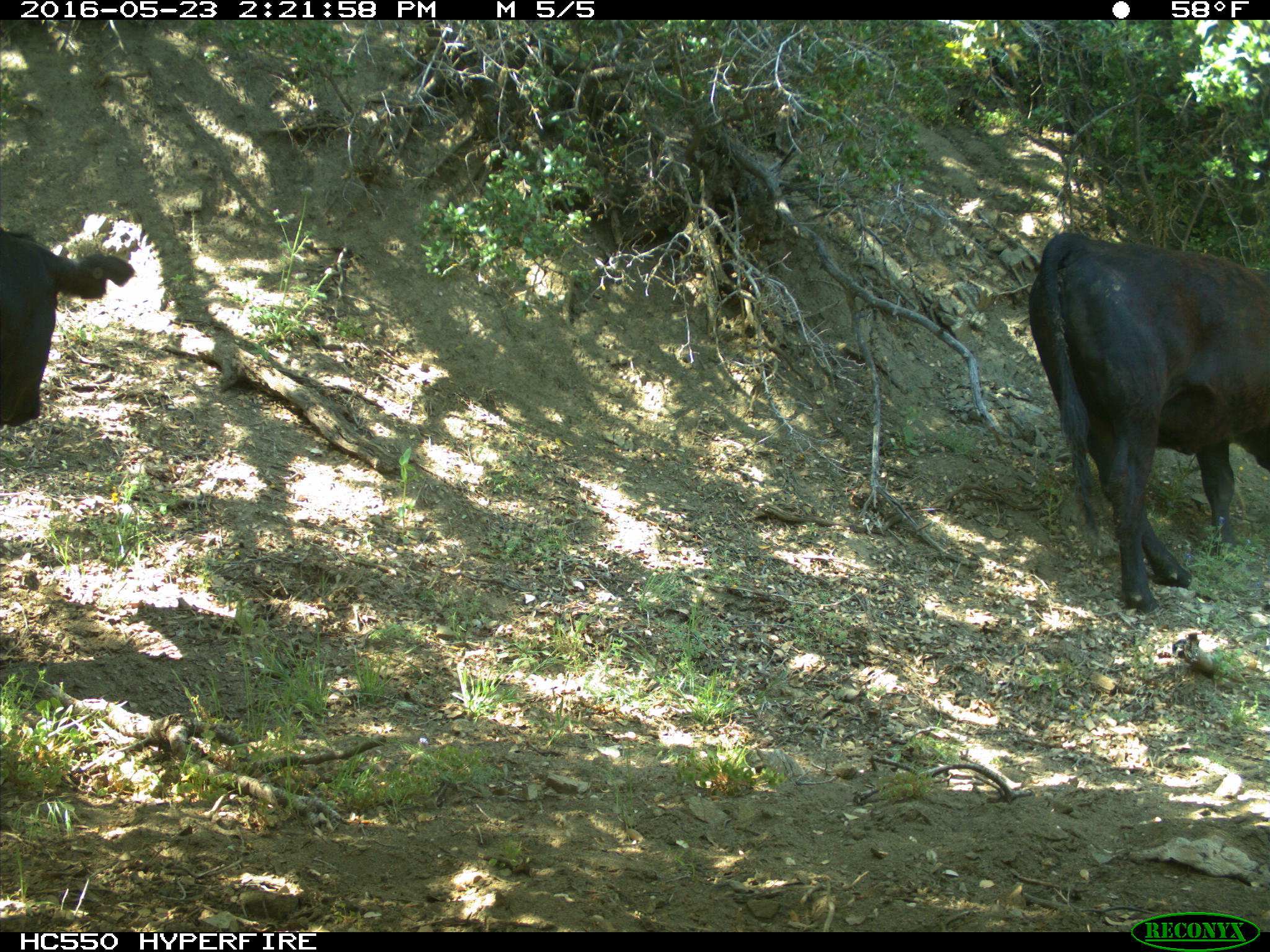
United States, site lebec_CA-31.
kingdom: Animalia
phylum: Chordata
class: Mammalia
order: Artiodactyla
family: Bovidae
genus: Bos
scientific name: Bos taurus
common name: domestic cow